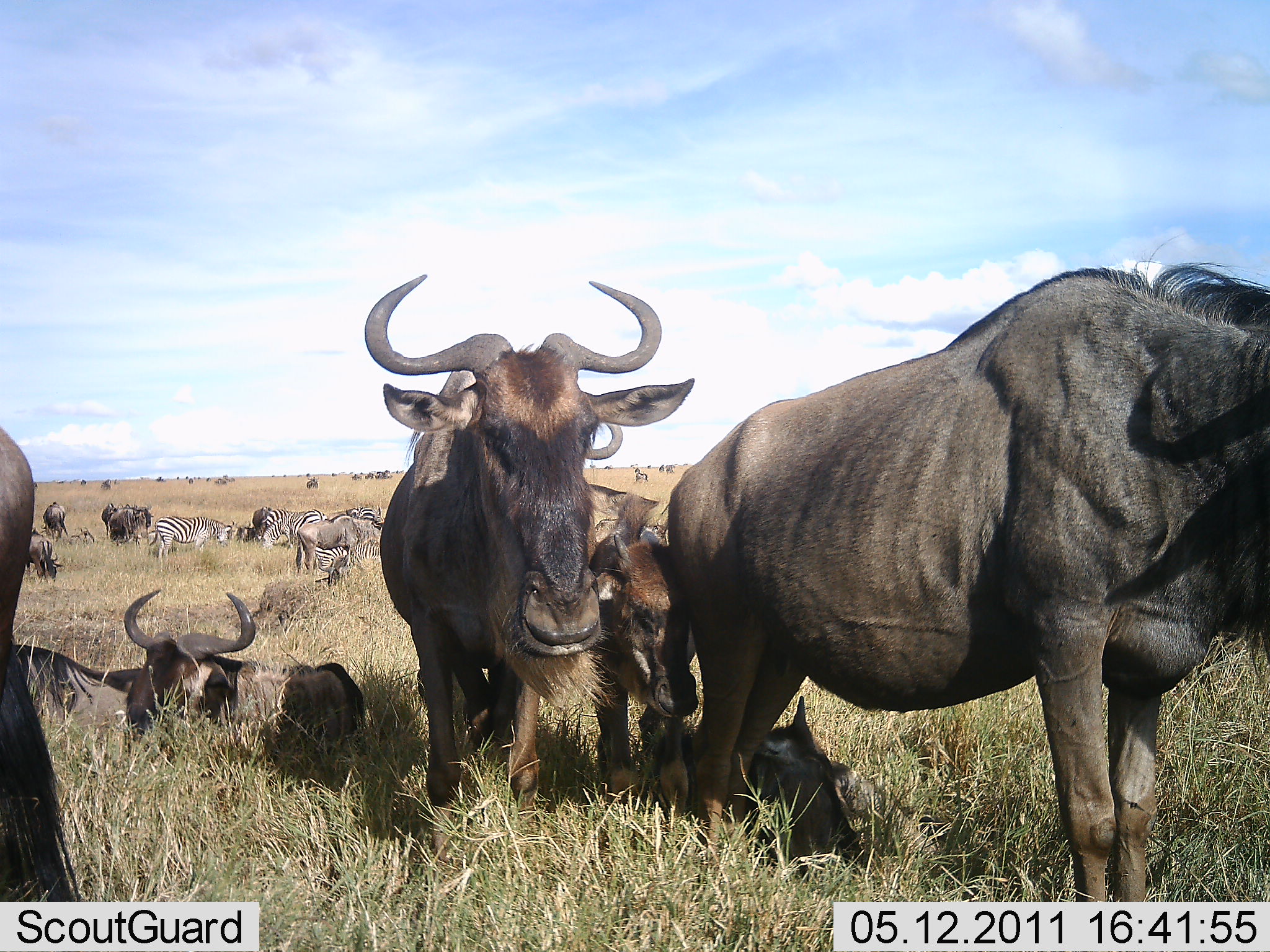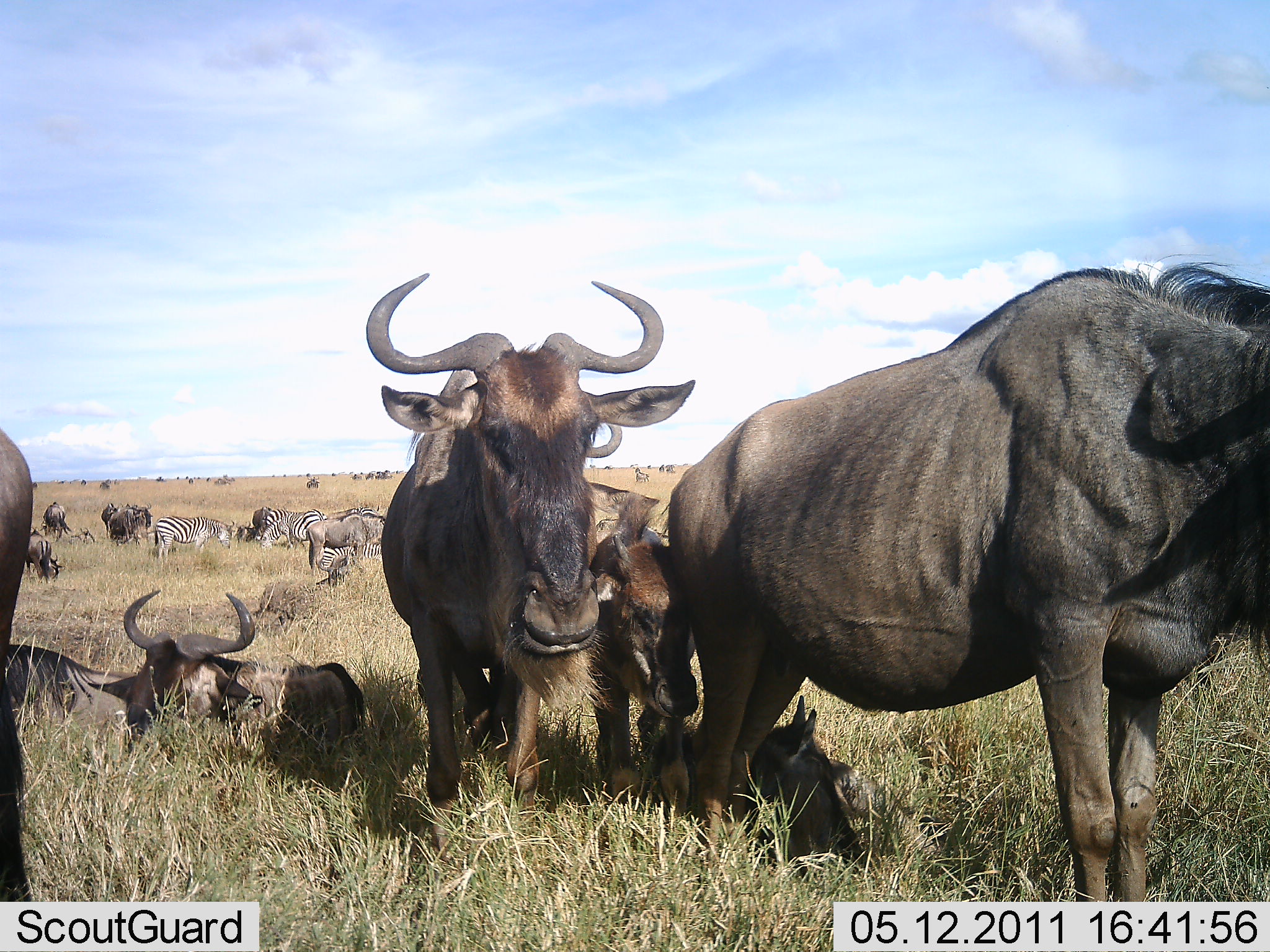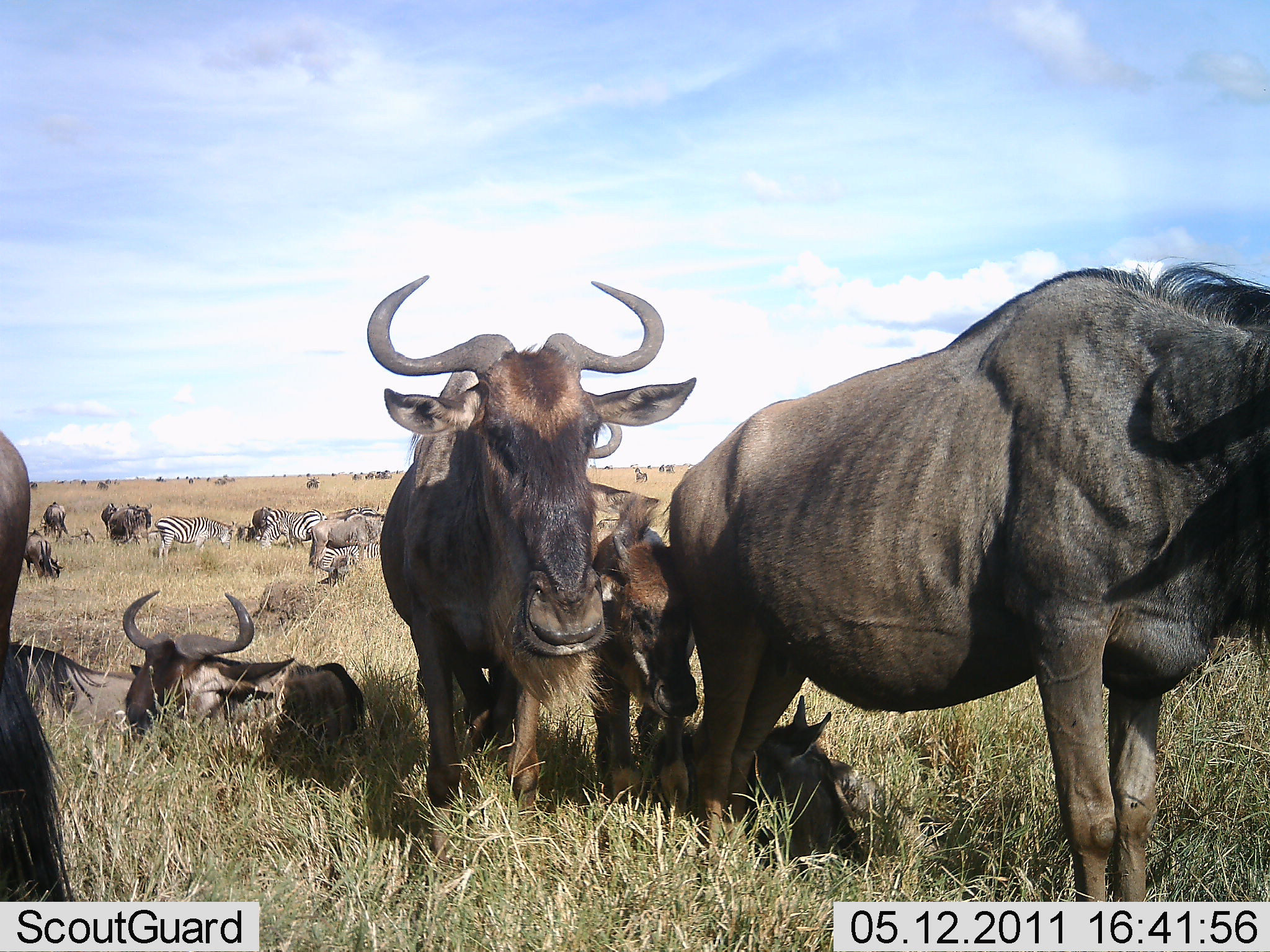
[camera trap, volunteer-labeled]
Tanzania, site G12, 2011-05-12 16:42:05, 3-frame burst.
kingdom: Animalia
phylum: Chordata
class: Mammalia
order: Artiodactyla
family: Bovidae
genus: Connochaetes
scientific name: Connochaetes taurinus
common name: blue wildebeest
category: wildebeest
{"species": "wildebeest (blue wildebeest) (Connochaetes taurinus)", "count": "11-50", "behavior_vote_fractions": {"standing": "83%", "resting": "50%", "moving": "8%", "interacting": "8%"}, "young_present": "58%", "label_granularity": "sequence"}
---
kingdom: Animalia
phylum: Chordata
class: Mammalia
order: Perissodactyla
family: Equidae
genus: Equus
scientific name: Equus quagga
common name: plains zebra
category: zebra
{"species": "zebra (plains zebra) (Equus quagga)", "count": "4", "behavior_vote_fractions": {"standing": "80%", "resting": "20%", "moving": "0%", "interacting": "10%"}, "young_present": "0%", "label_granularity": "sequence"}